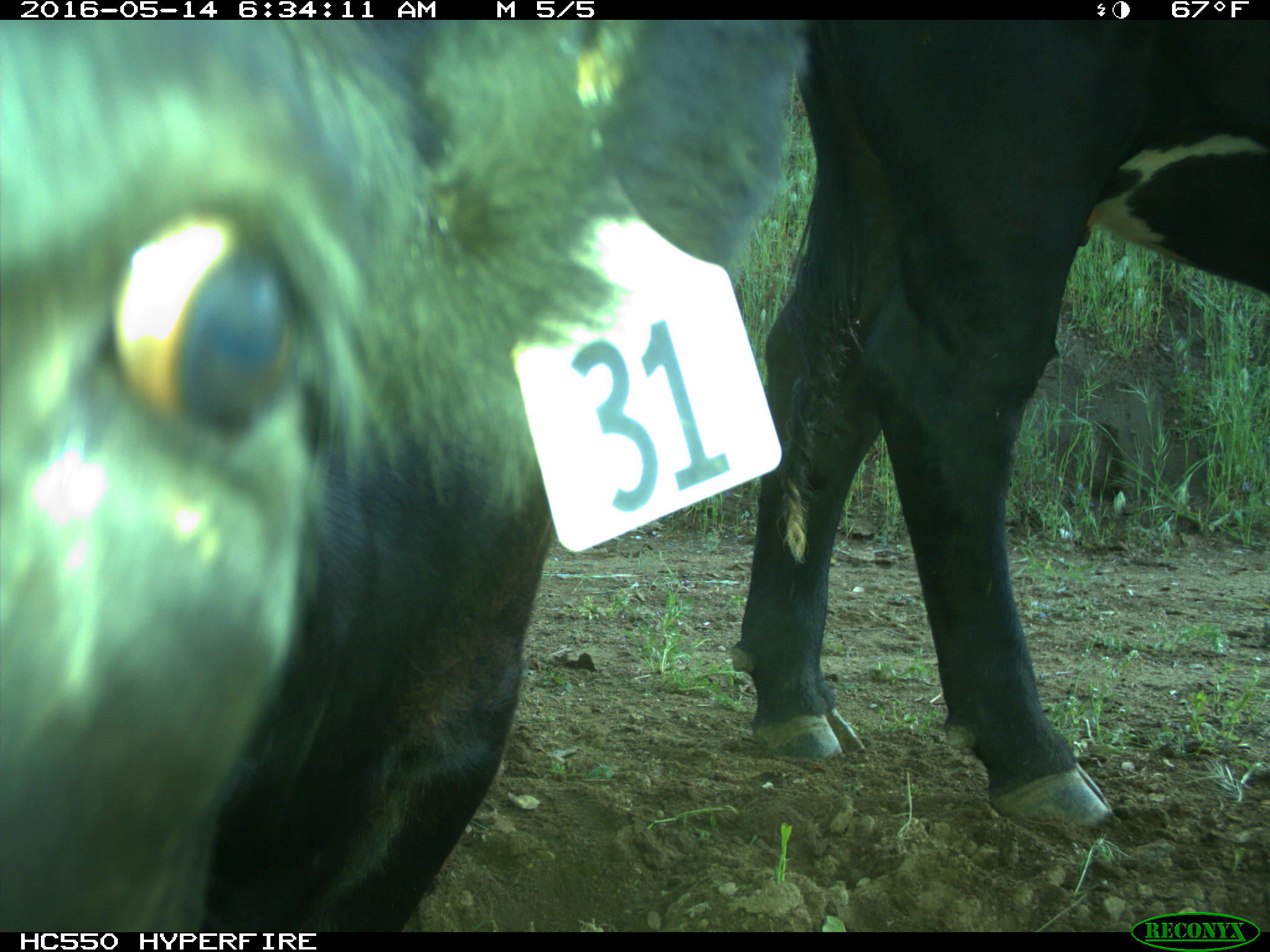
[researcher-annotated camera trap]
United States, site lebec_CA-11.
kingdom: Animalia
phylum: Chordata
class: Mammalia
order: Artiodactyla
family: Bovidae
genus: Bos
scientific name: Bos taurus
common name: domestic cow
Bos taurus (domestic cow).